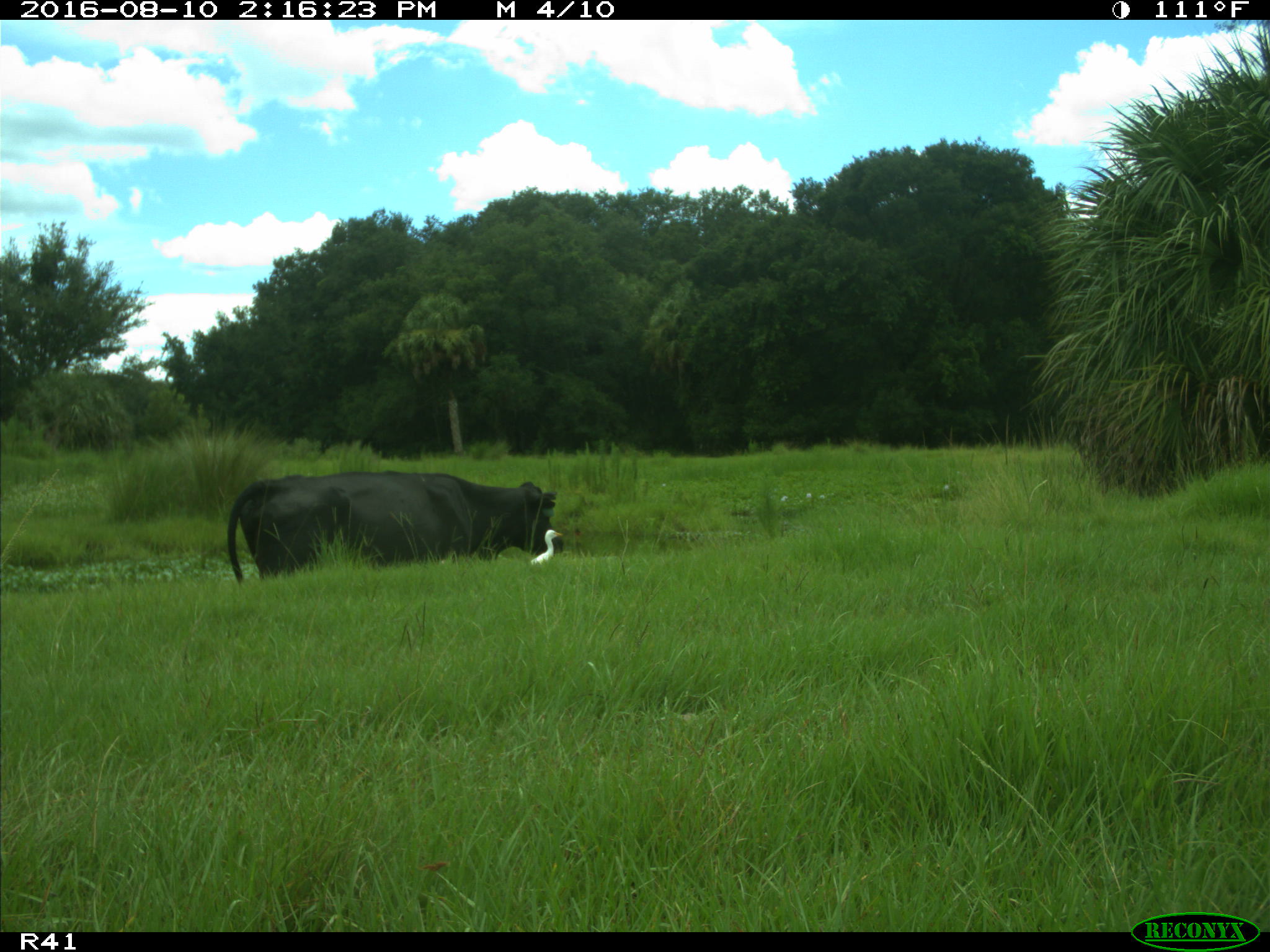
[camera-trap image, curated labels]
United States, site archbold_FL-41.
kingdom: Animalia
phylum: Chordata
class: Mammalia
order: Artiodactyla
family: Bovidae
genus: Bos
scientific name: Bos taurus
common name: domestic cow